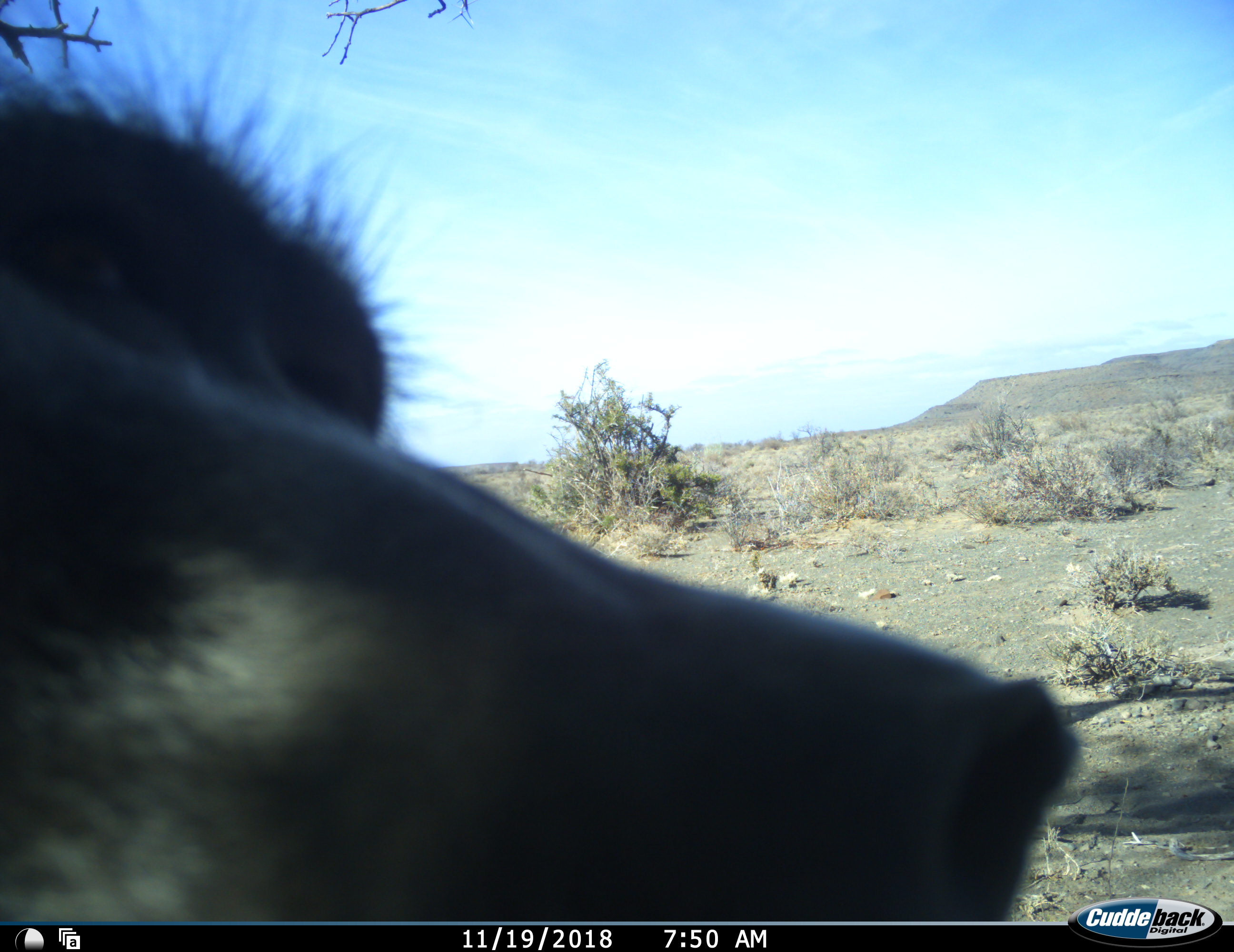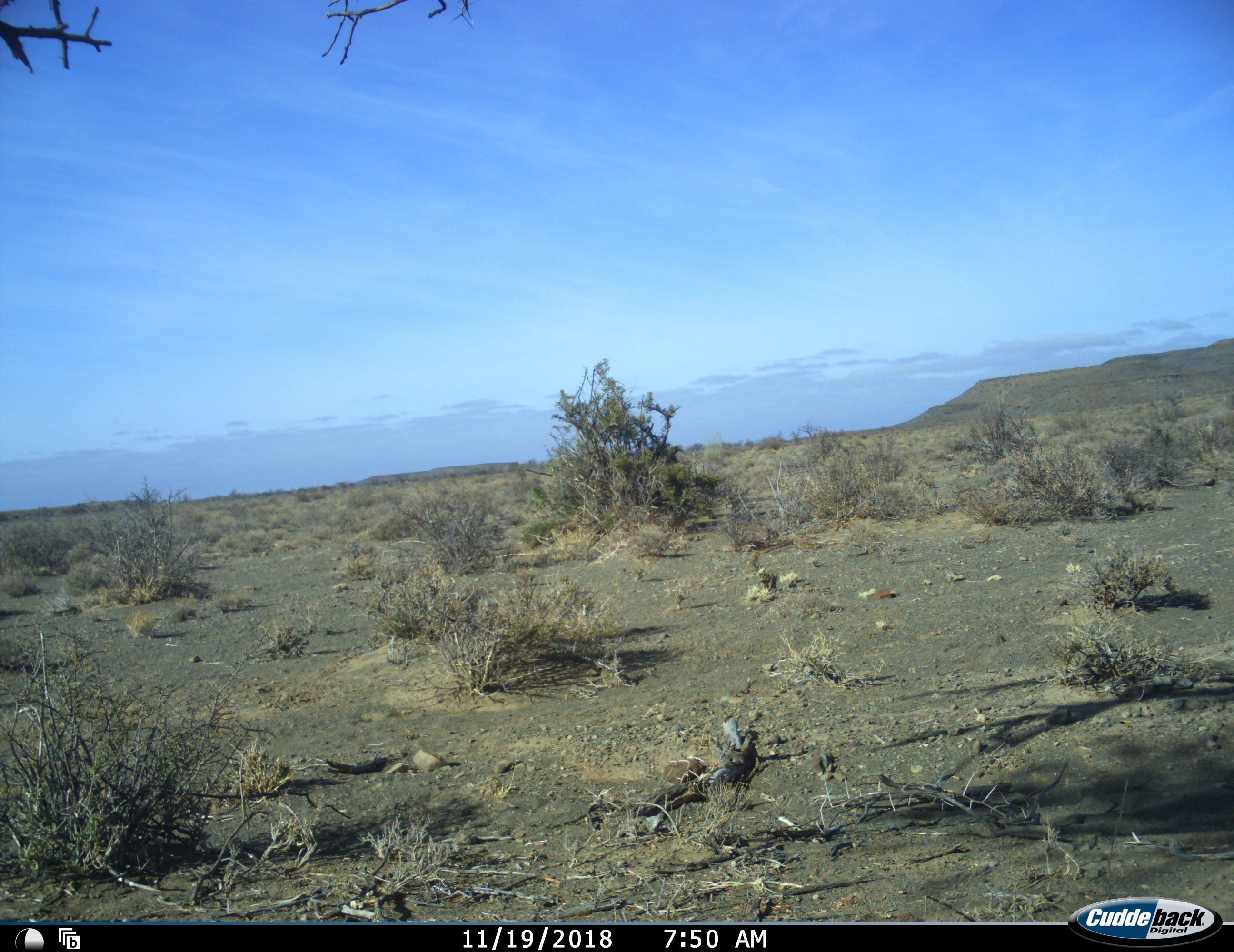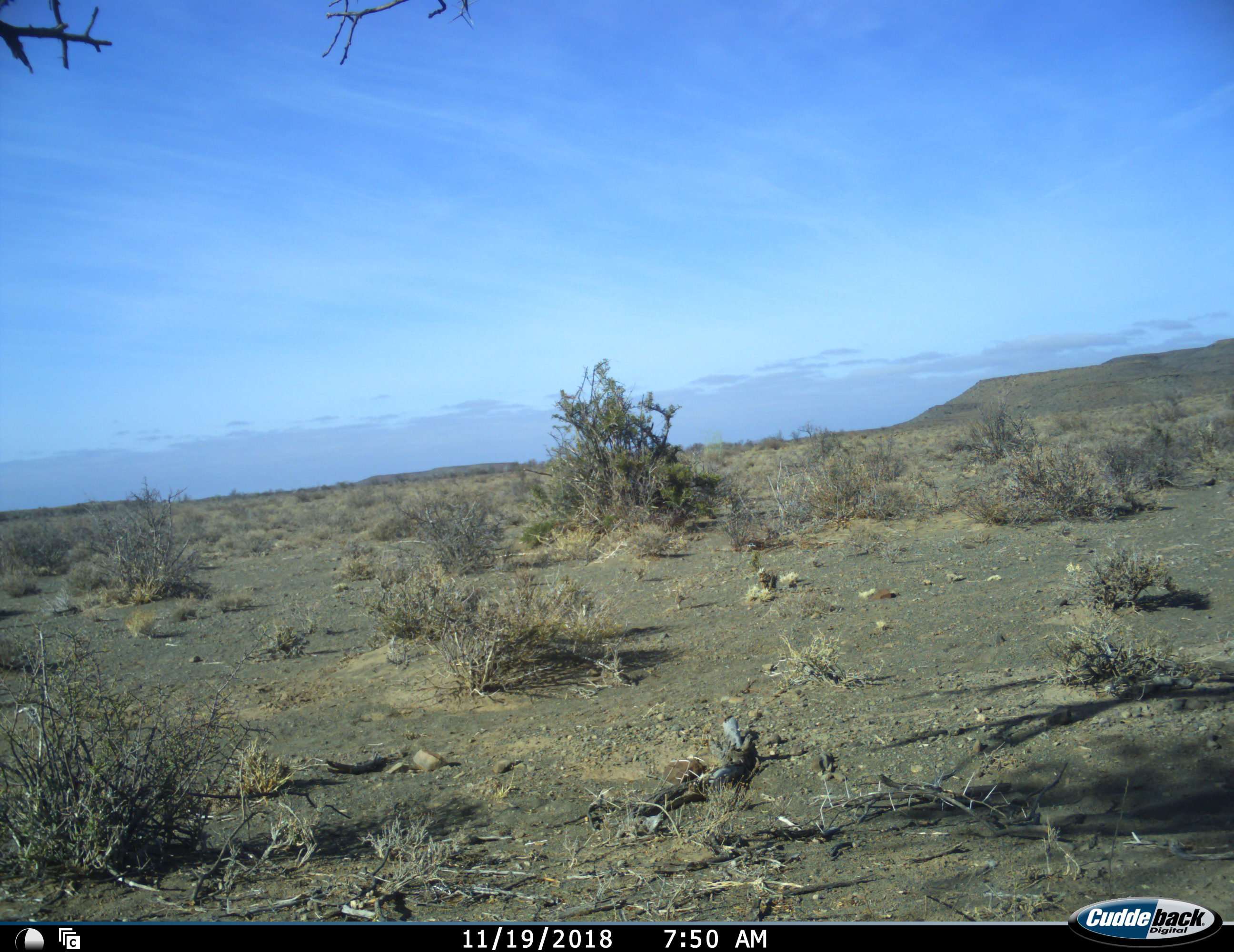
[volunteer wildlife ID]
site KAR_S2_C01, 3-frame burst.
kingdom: Animalia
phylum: Chordata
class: Mammalia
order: Primates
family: Cercopithecidae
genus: Papio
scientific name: Papio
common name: baboon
Baboon (Papio), count 1. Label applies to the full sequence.